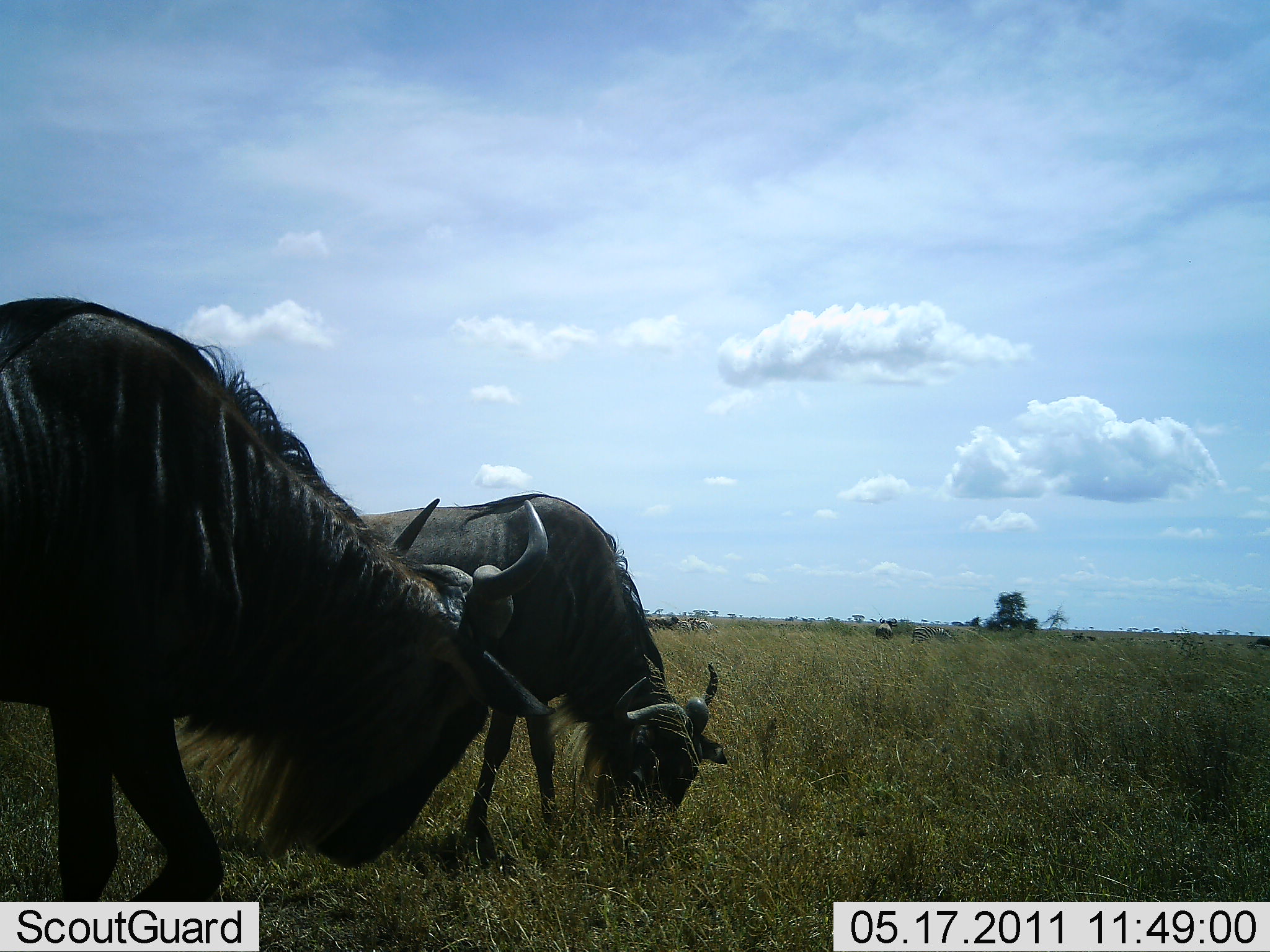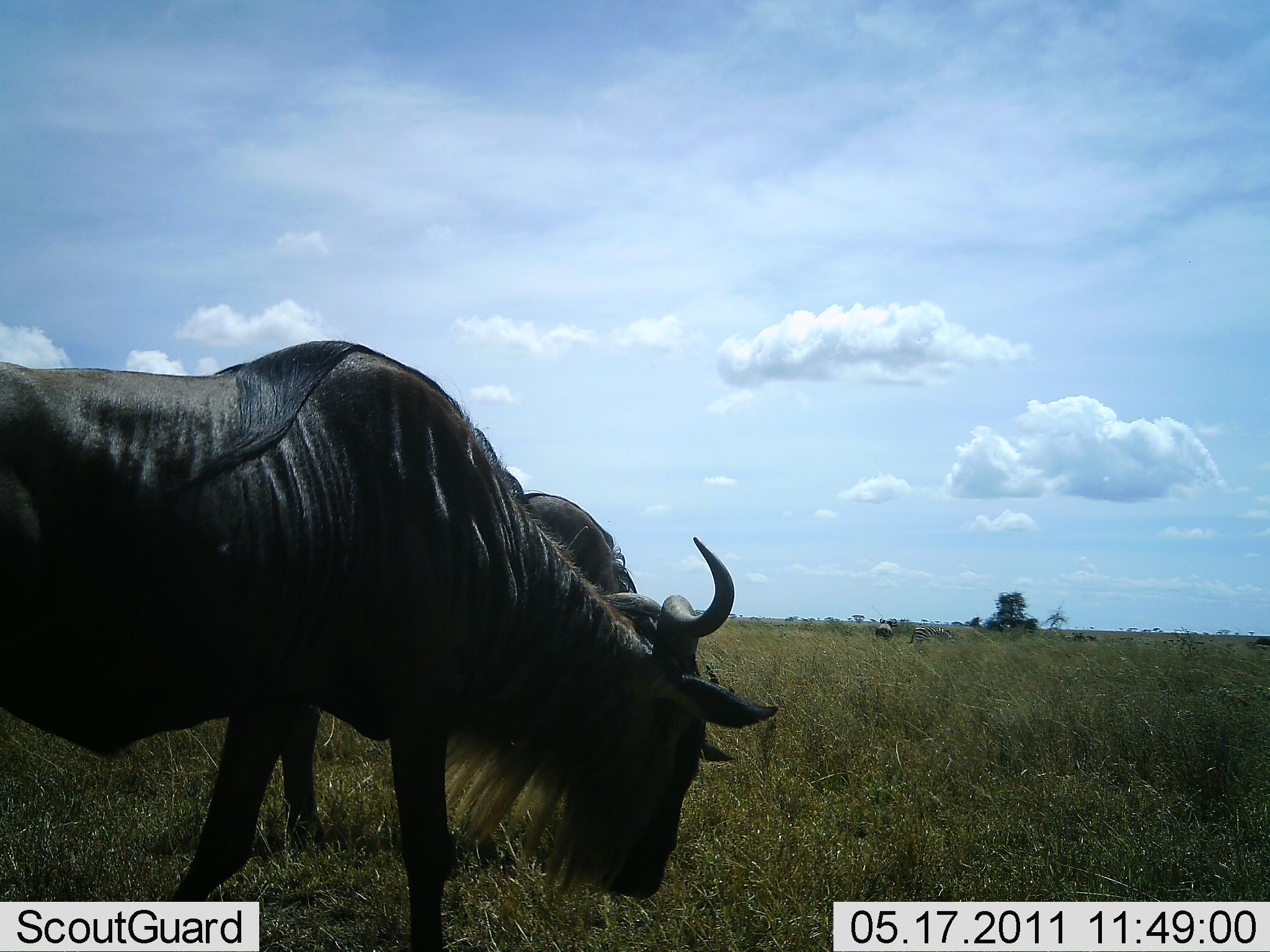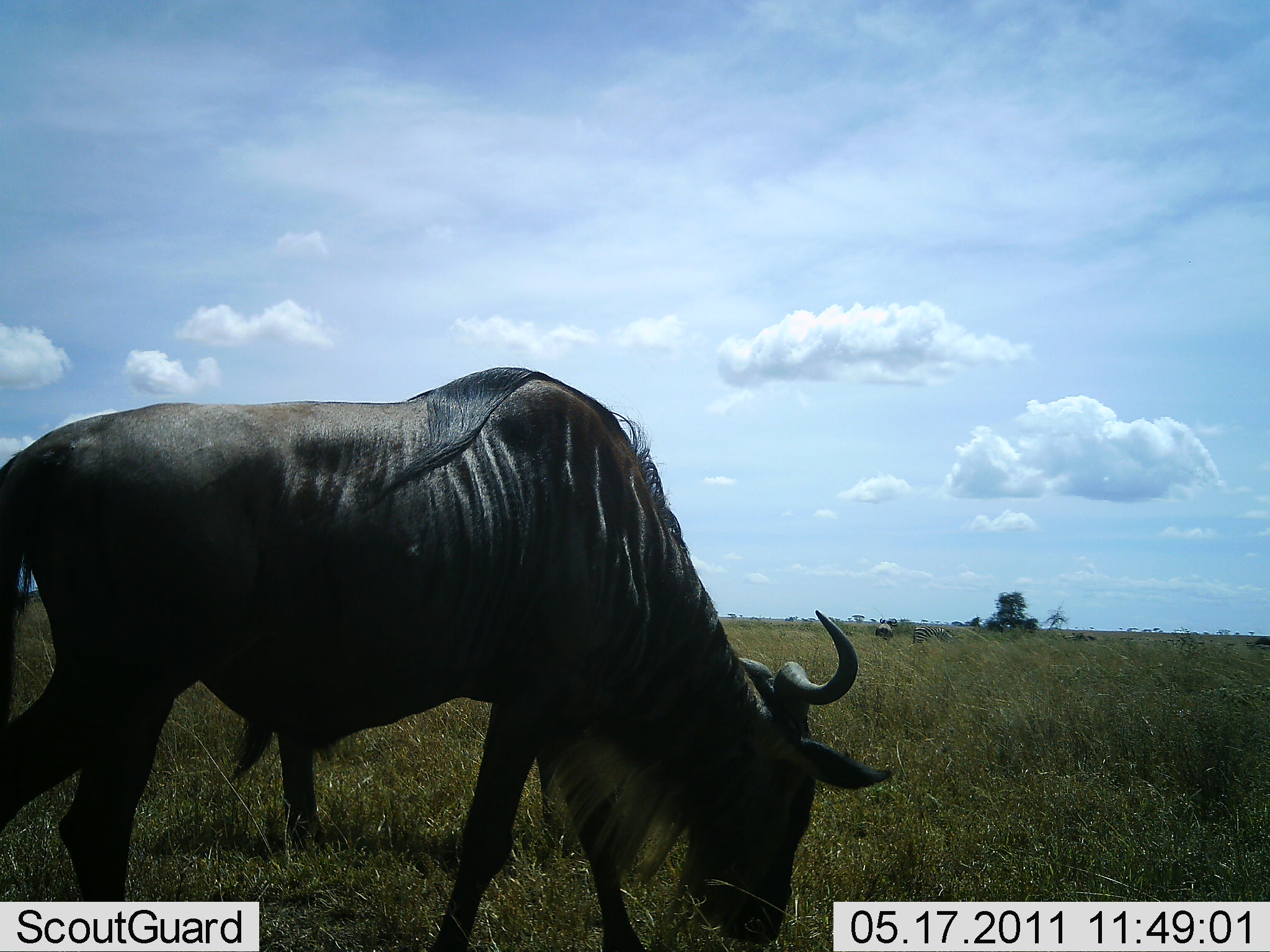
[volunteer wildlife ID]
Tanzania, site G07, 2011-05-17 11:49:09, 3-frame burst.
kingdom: Animalia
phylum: Chordata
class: Mammalia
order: Artiodactyla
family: Bovidae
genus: Connochaetes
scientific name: Connochaetes taurinus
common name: blue wildebeest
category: wildebeest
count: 2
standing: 30%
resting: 0%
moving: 50%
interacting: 0%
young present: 0%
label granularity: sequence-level